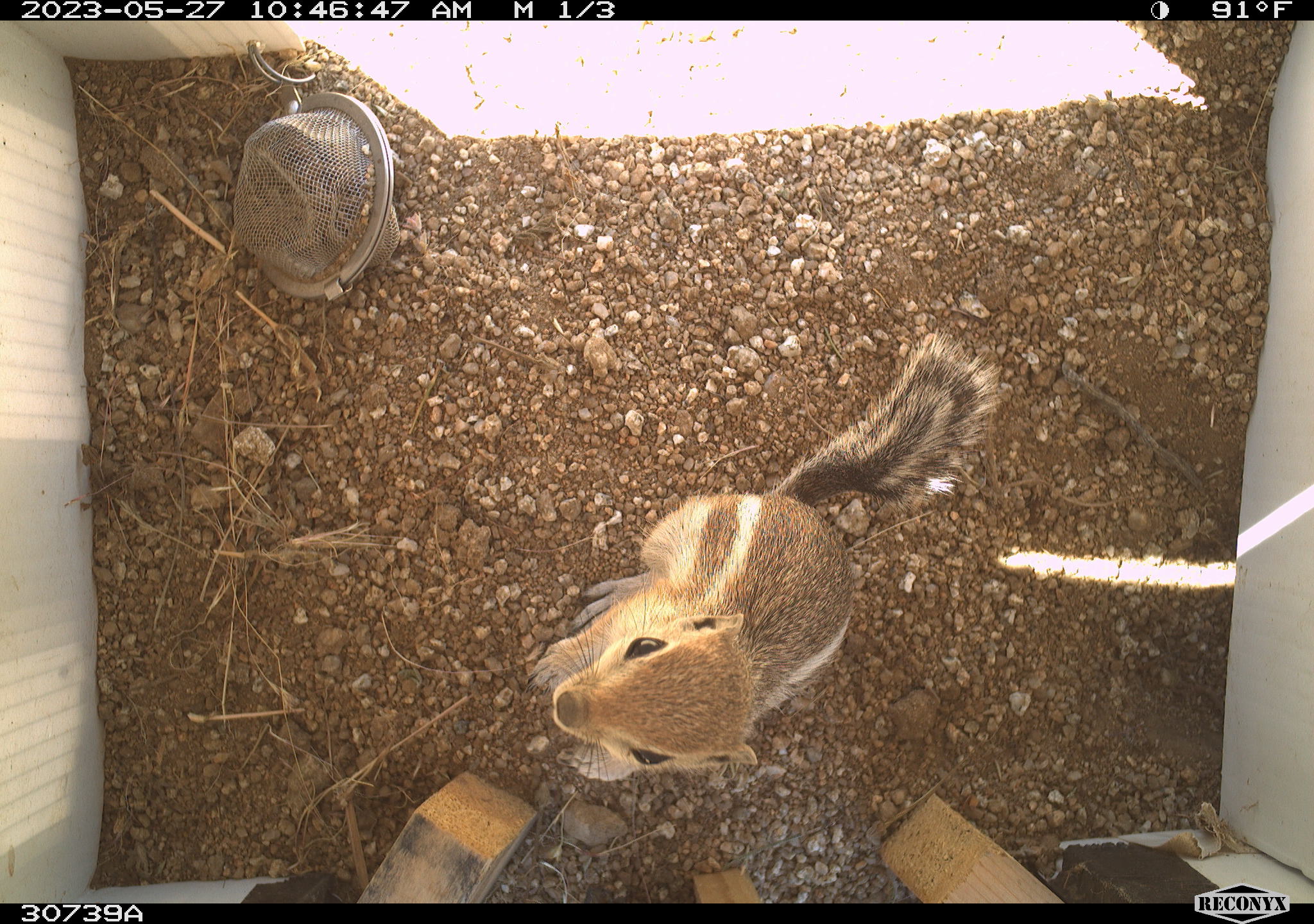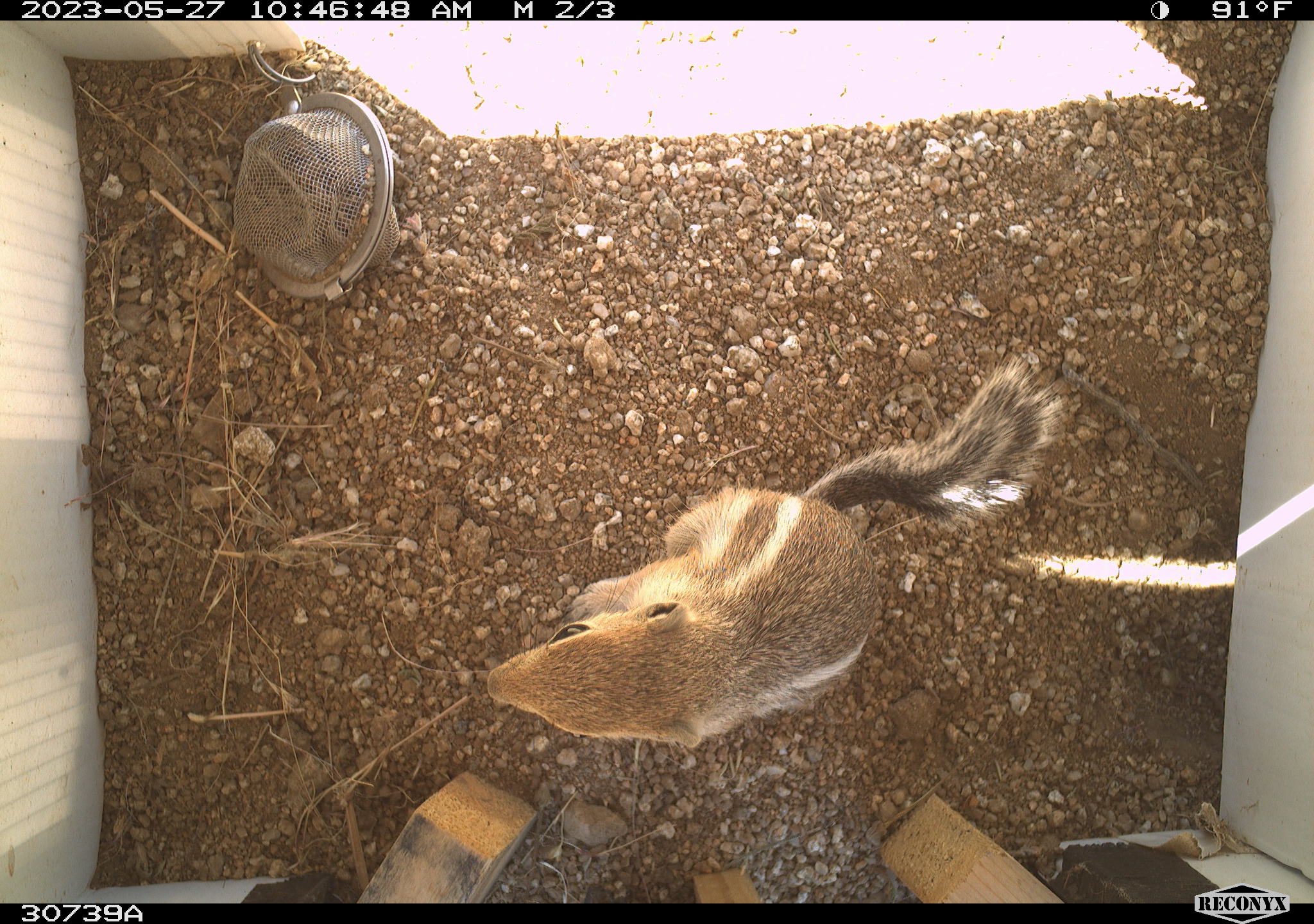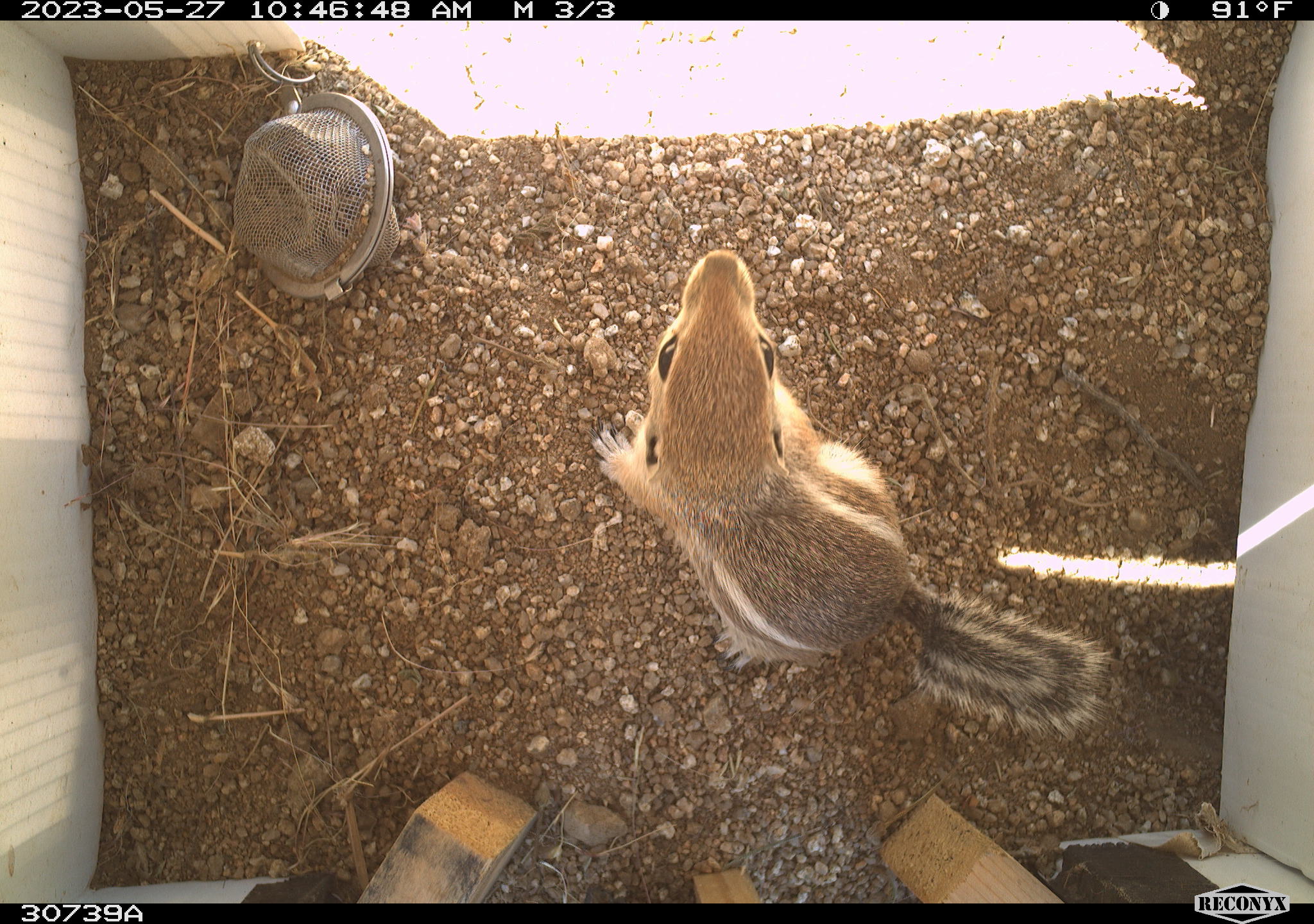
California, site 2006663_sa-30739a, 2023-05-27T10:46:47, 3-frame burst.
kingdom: Animalia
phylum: Chordata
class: Mammalia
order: Rodentia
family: Sciuridae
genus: Ammospermophilus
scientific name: Ammospermophilus leucurus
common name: white-tailed antelope squirrel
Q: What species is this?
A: White-tailed antelope squirrel (Ammospermophilus leucurus).